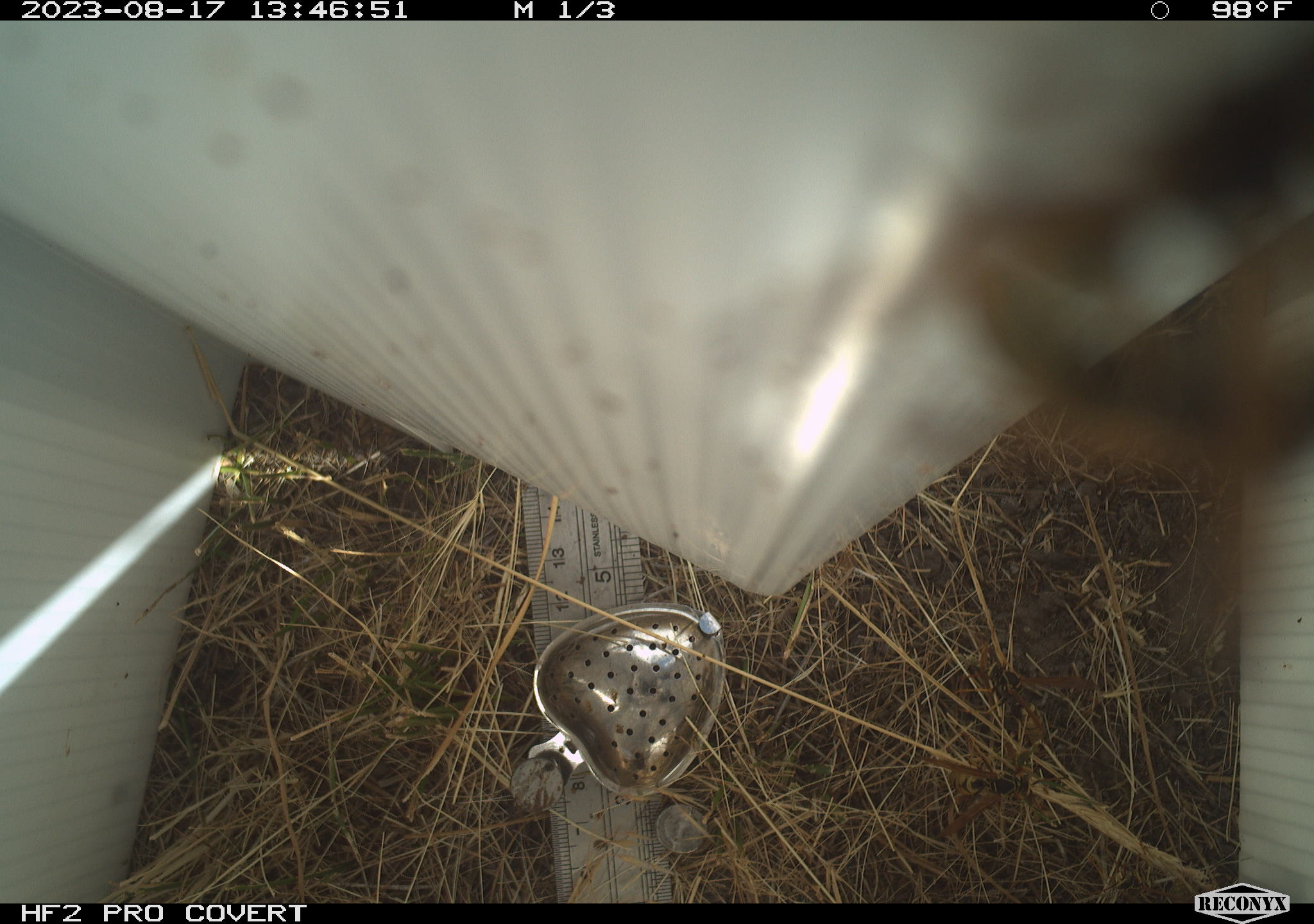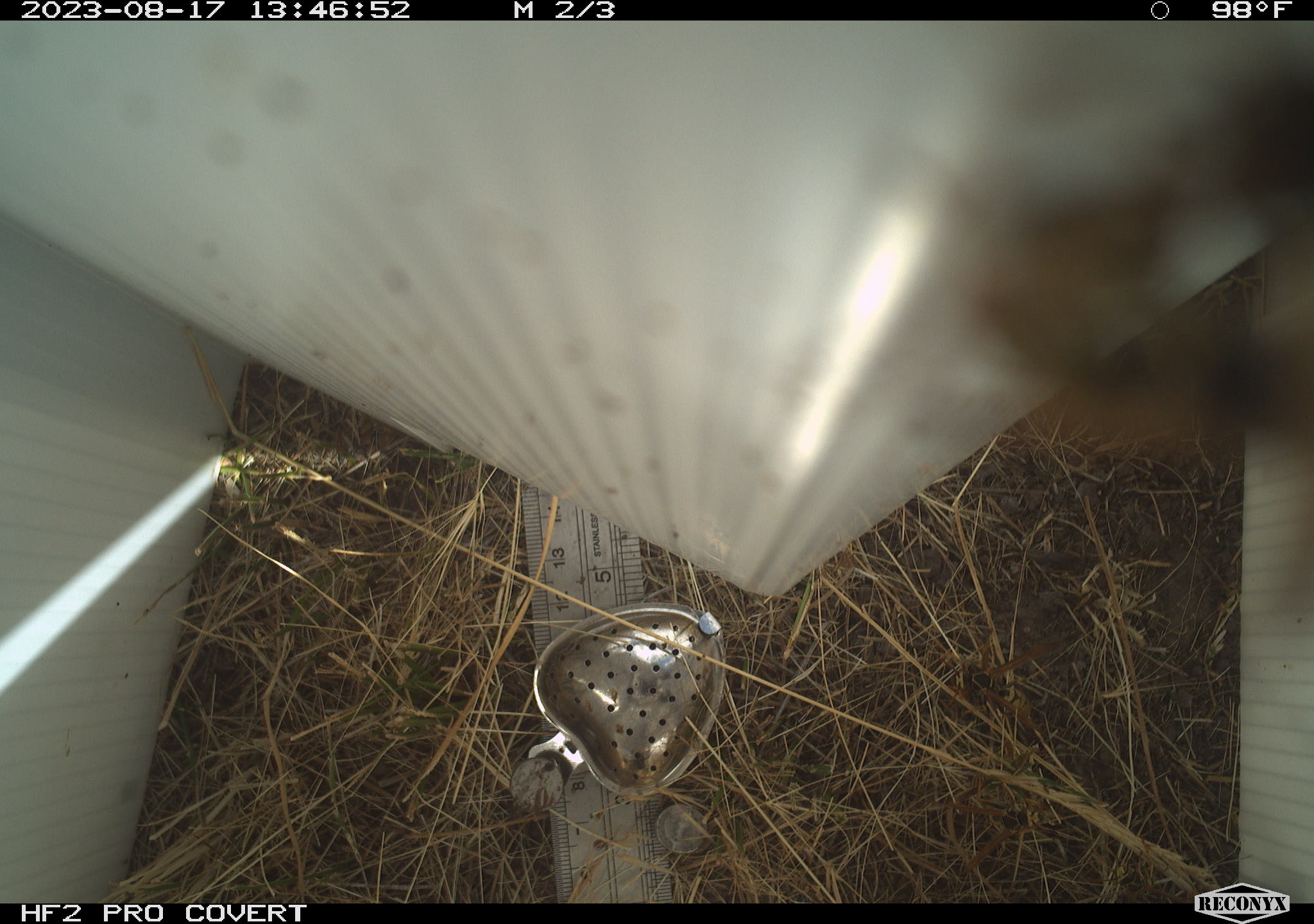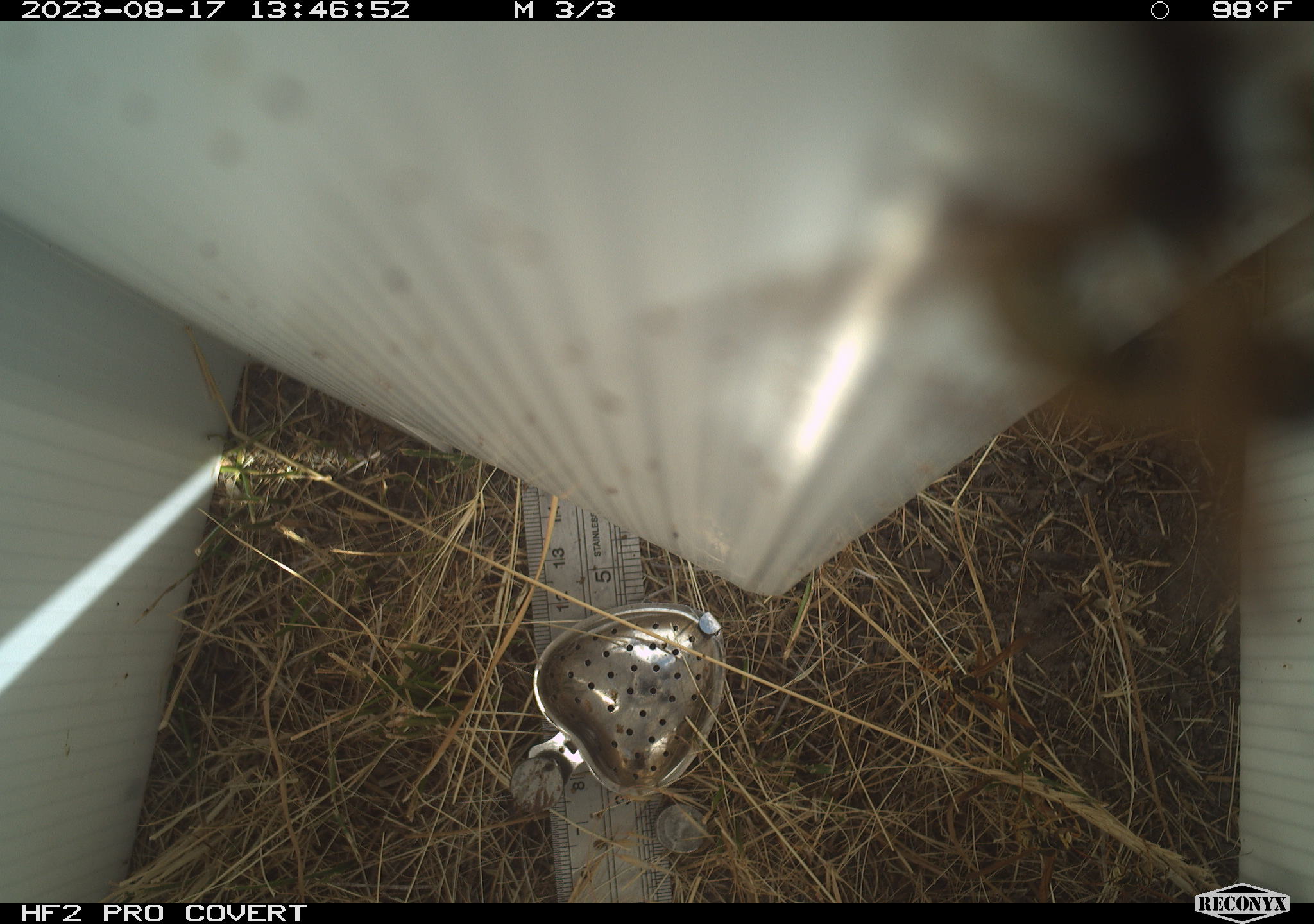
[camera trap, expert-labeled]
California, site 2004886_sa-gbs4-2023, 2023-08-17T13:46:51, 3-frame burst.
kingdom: Animalia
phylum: Arthropoda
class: Insecta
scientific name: Insecta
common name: insect